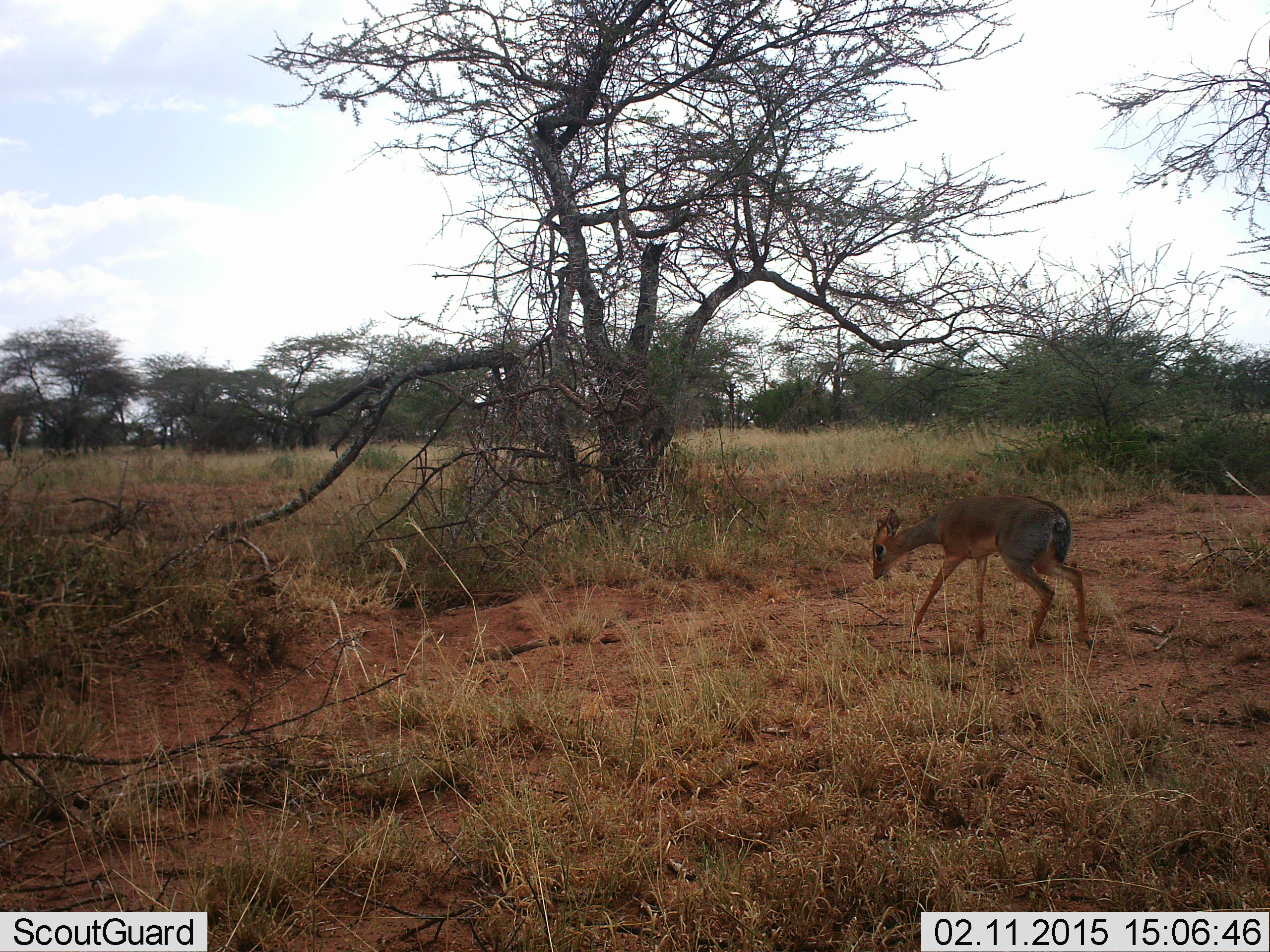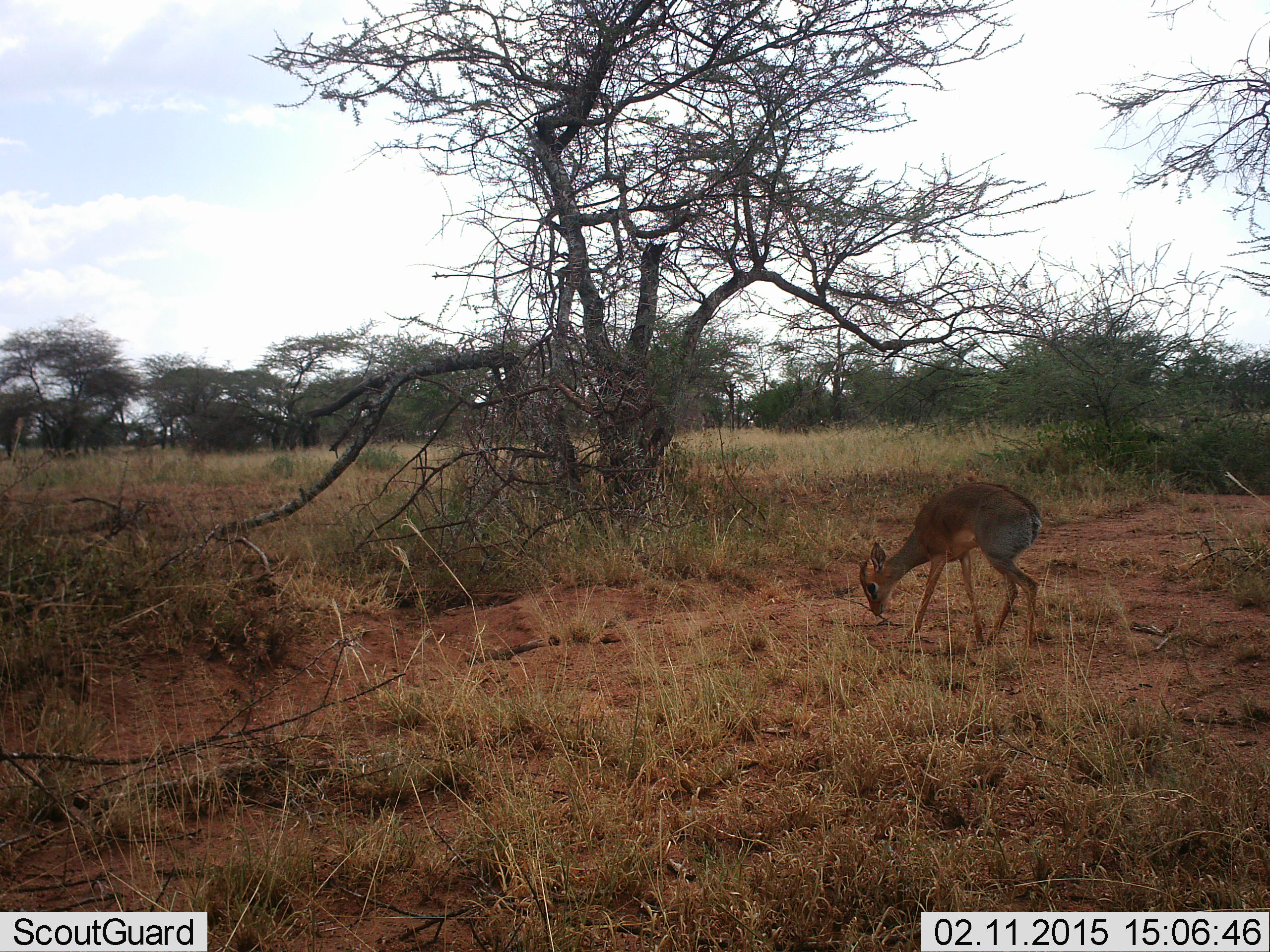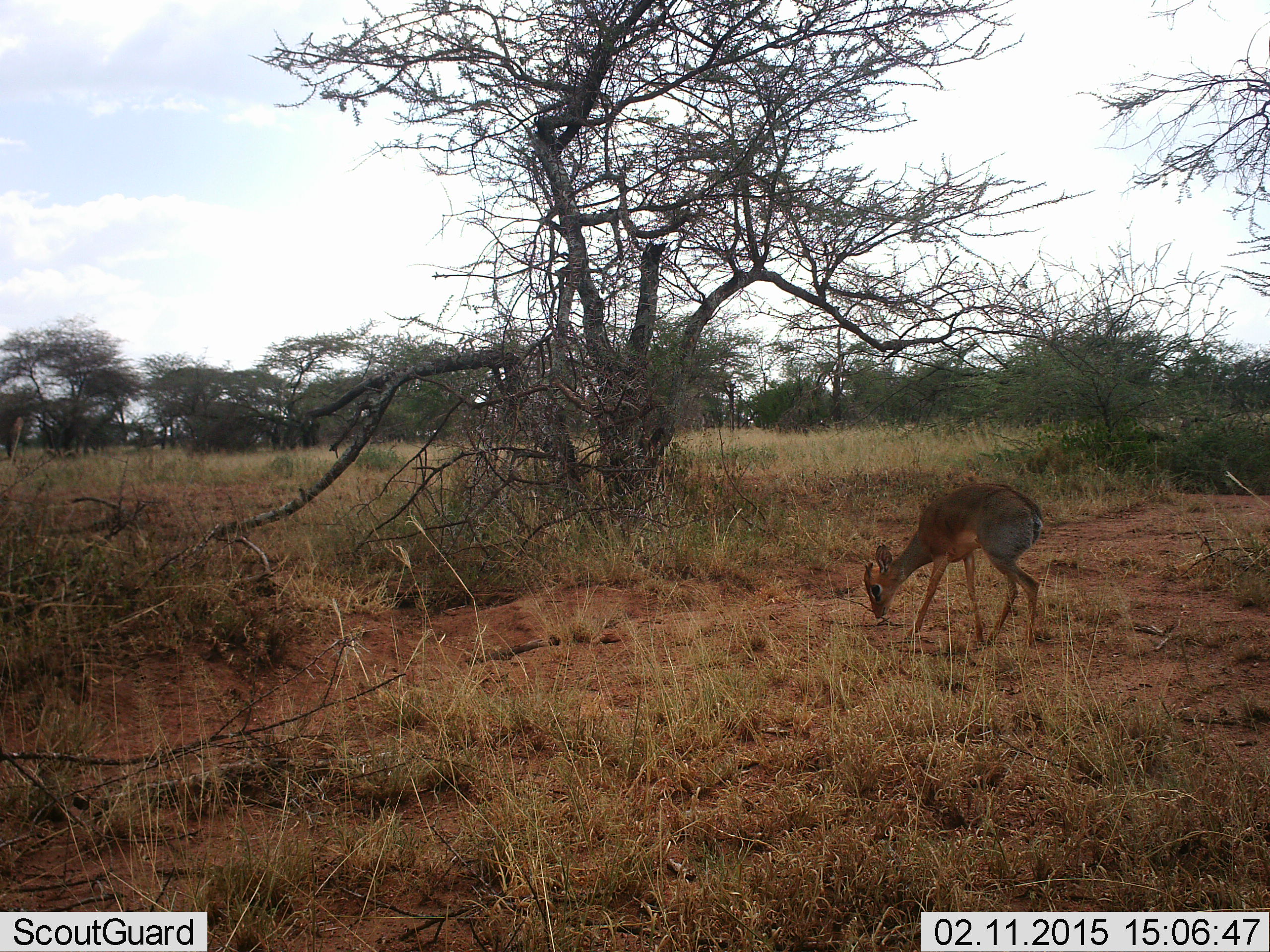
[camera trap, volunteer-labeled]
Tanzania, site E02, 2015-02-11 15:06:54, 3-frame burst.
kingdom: Animalia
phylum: Chordata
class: Mammalia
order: Artiodactyla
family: Bovidae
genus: Madoqua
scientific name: Madoqua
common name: dikdik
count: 1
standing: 20%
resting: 0%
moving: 0%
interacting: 10%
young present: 0%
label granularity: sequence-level